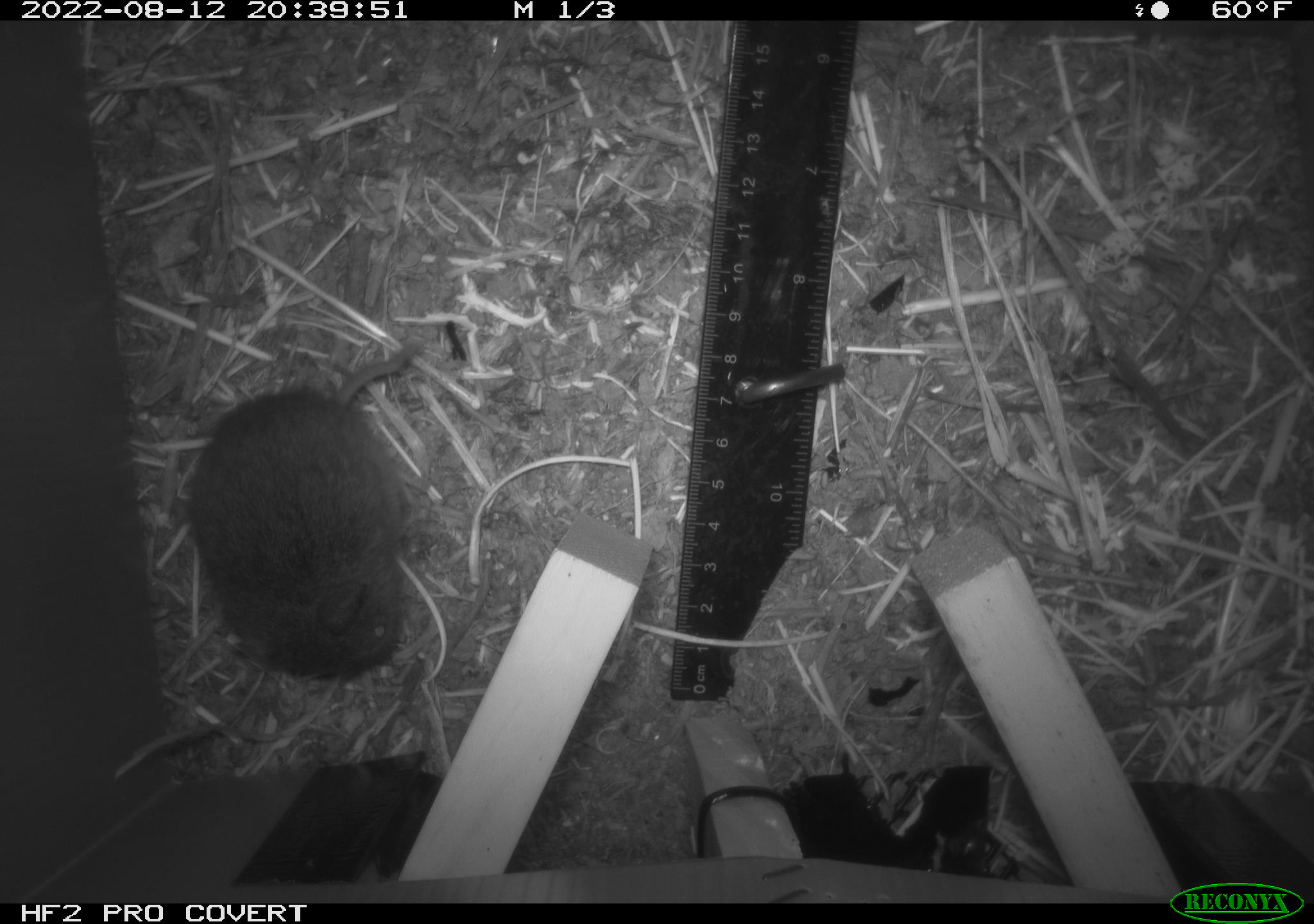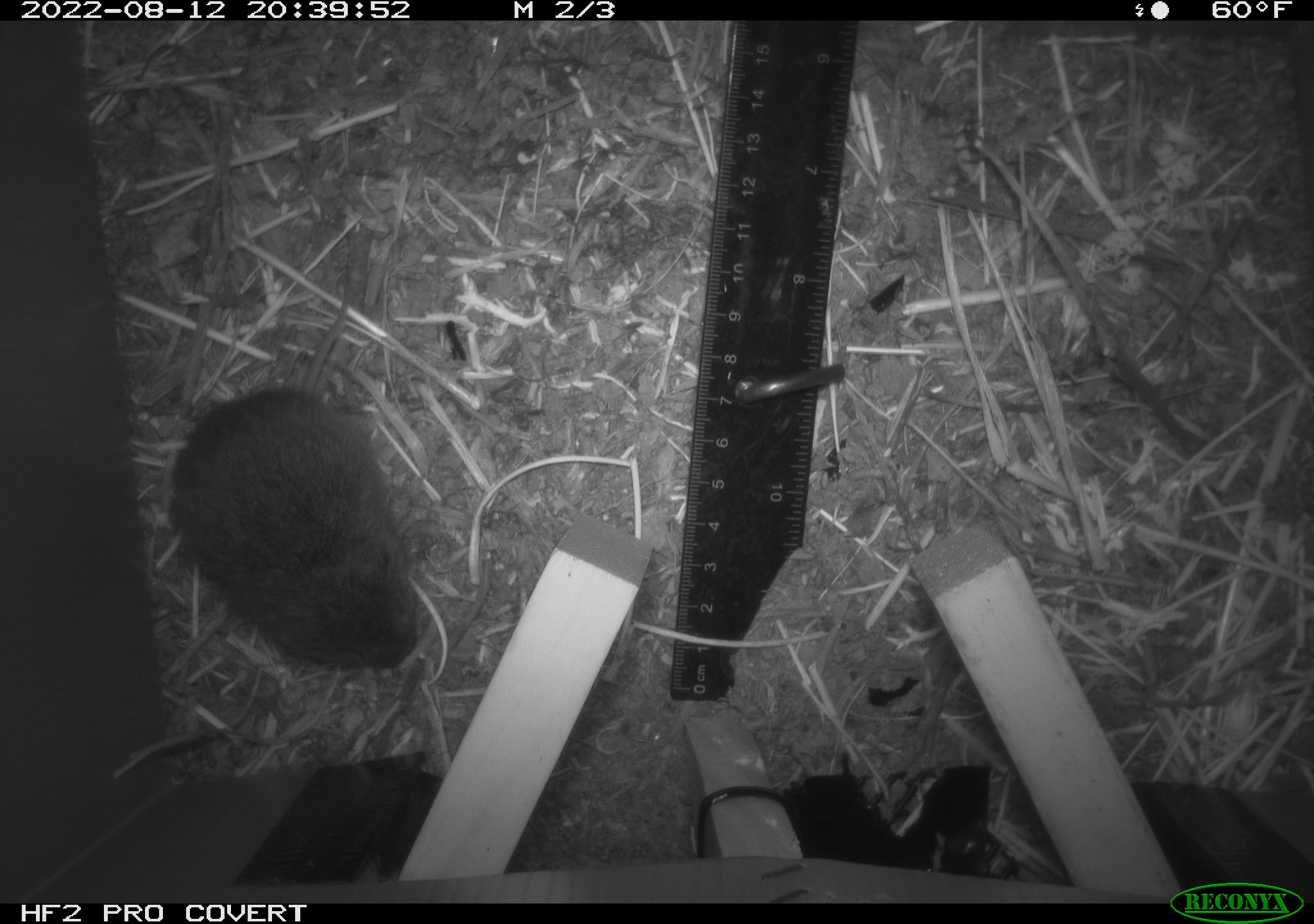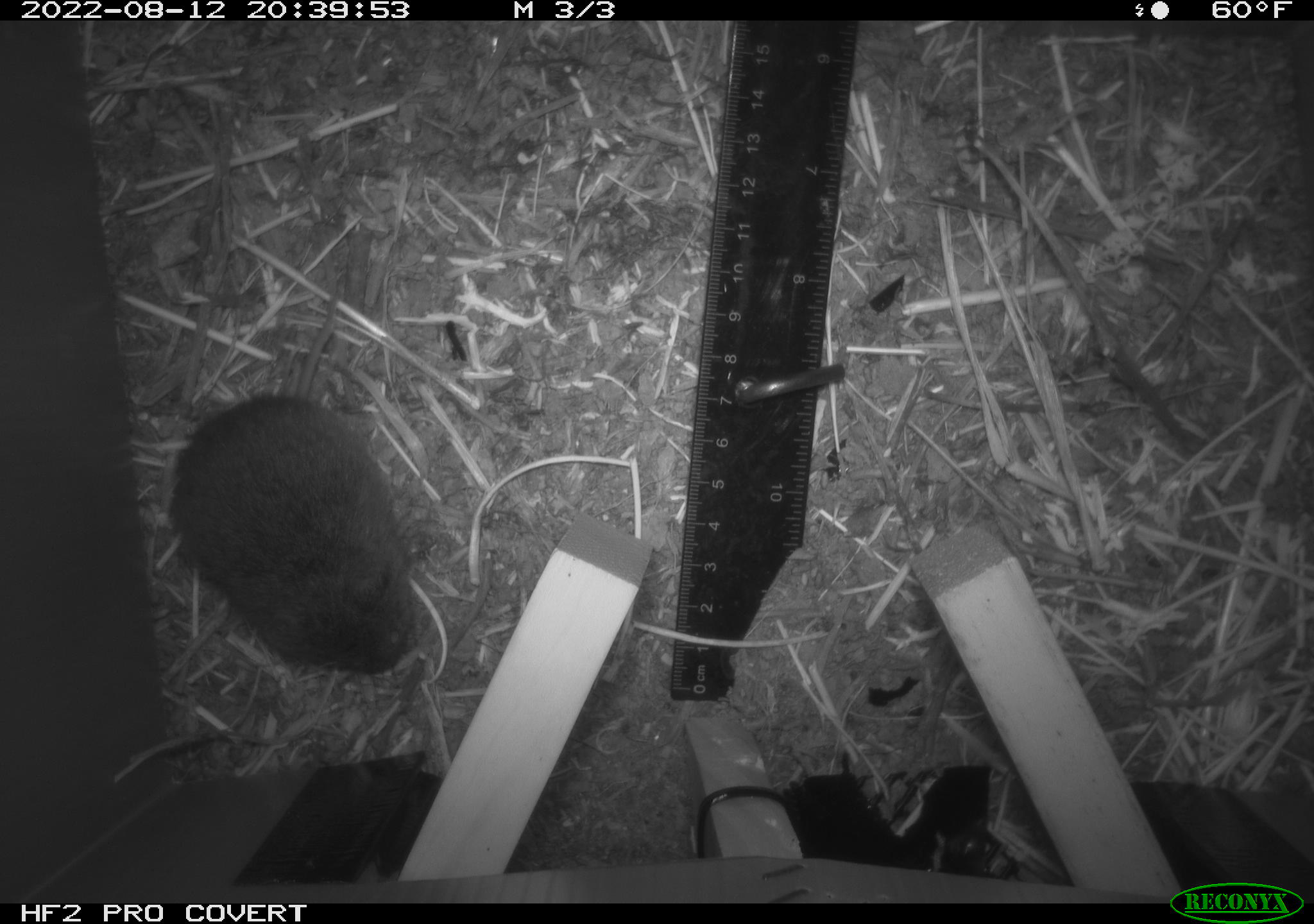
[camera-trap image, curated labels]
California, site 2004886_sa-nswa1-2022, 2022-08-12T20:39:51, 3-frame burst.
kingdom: Animalia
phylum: Chordata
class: Mammalia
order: Rodentia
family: Cricetidae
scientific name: Cricetidae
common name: hamsters, voles, lemmings, and allies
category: cricetidae family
Cricetidae family (hamsters, voles, lemmings, and allies) (Cricetidae).